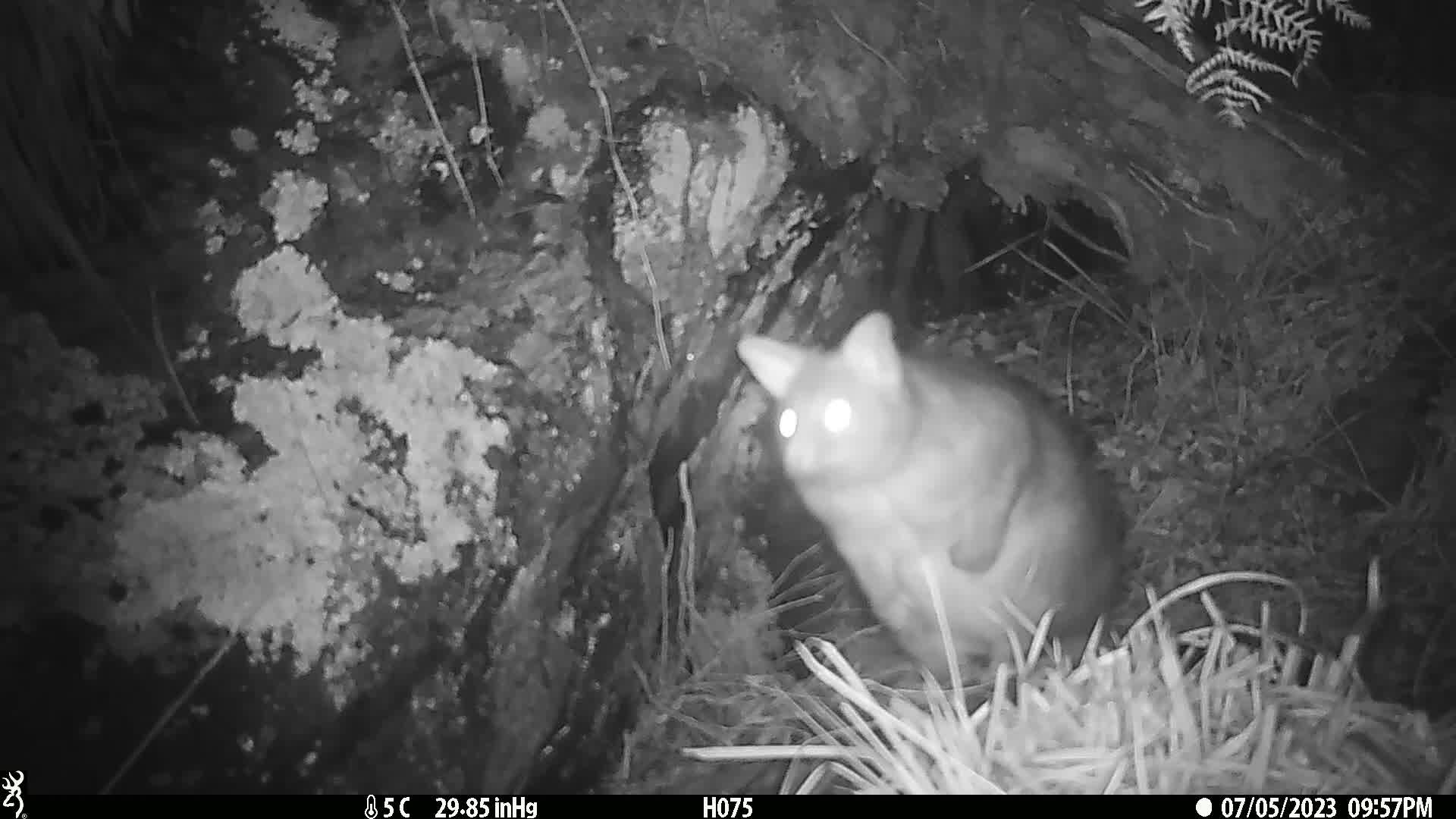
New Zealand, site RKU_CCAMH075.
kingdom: Animalia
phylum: Chordata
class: Mammalia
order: Diprotodontia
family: Phalangeridae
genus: Trichosurus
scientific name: Trichosurus vulpecula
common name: common brushtail possum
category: possum